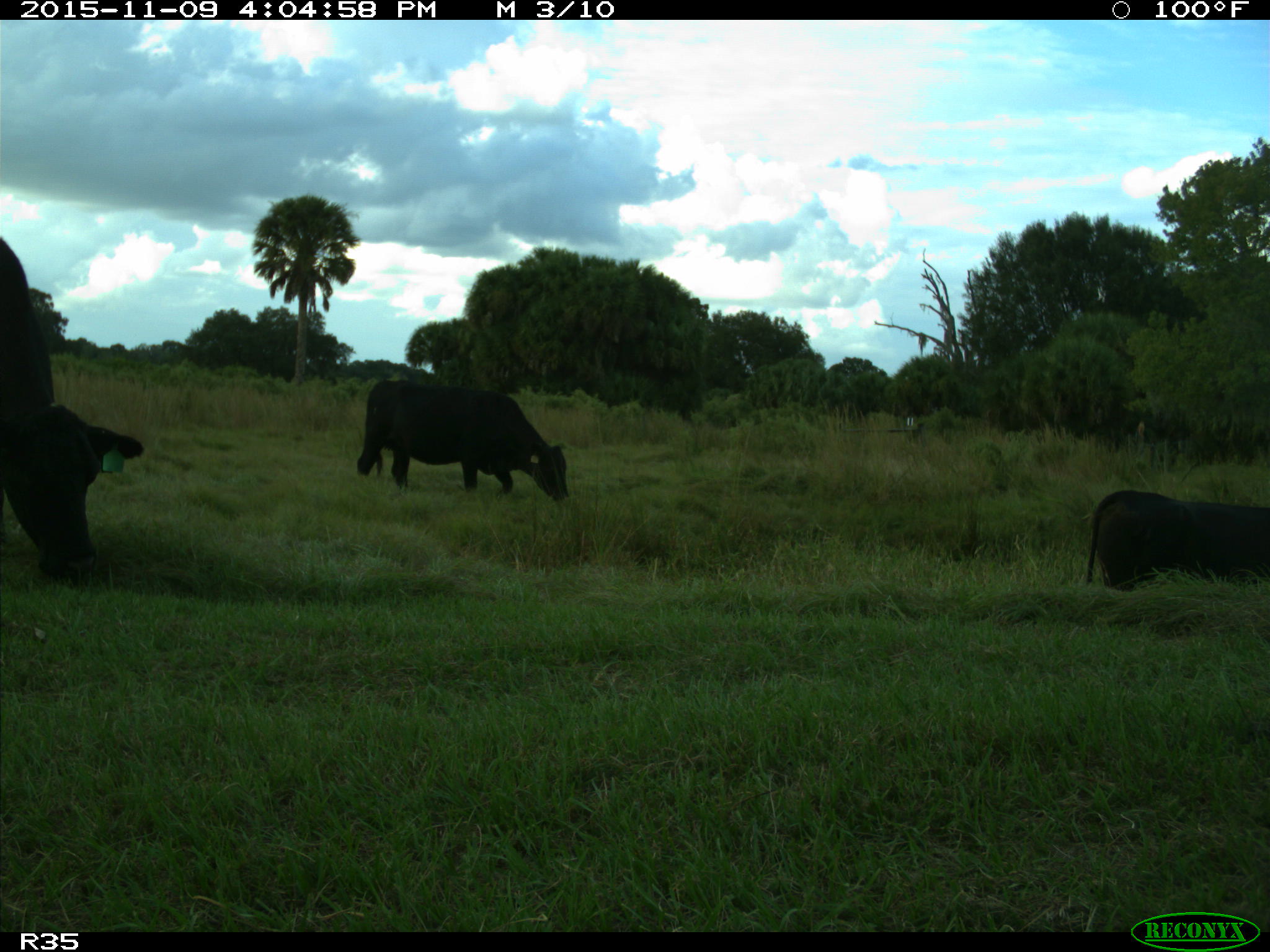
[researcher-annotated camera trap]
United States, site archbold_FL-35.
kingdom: Animalia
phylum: Chordata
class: Mammalia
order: Artiodactyla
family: Bovidae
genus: Bos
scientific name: Bos taurus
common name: domestic cow